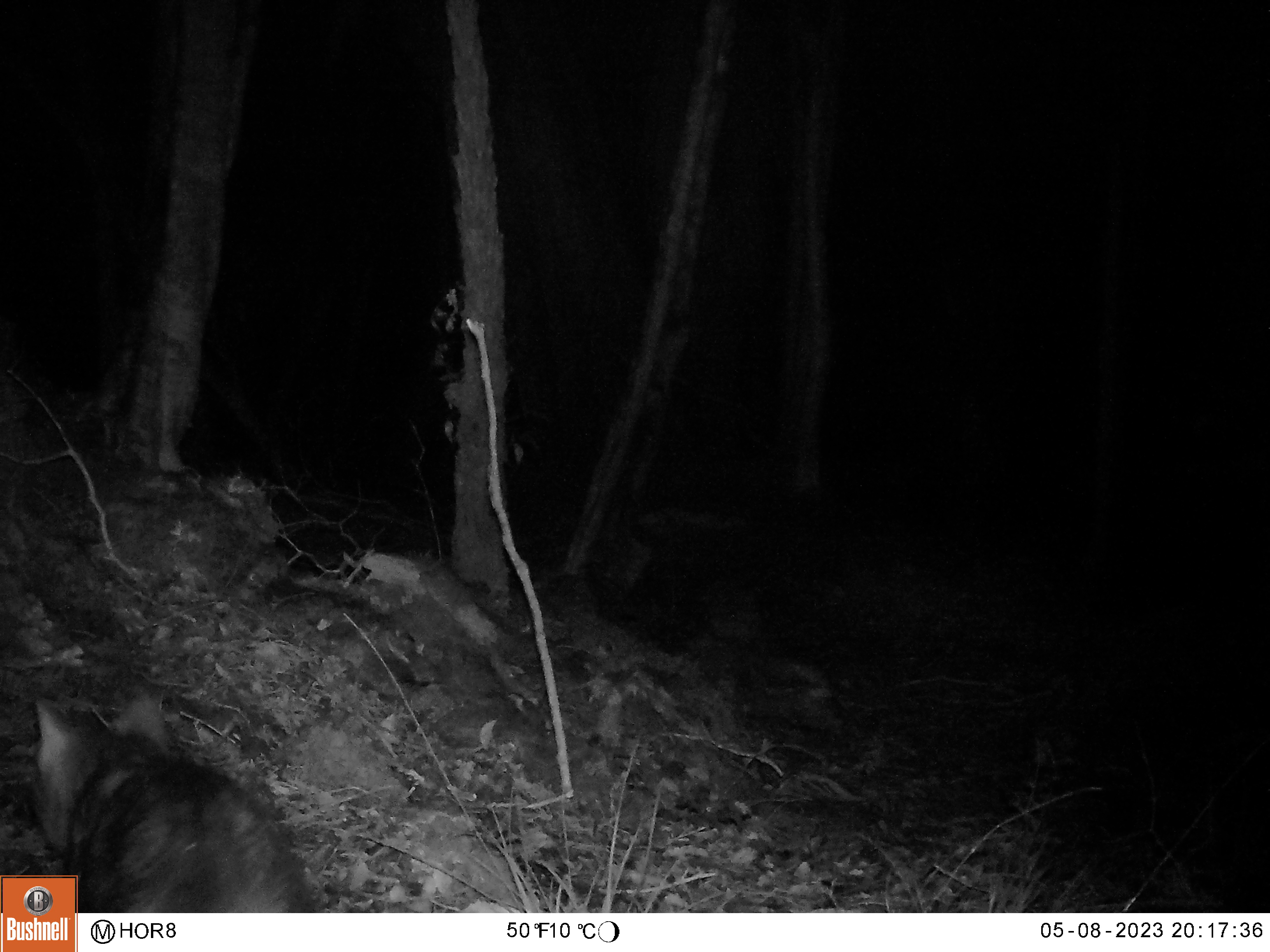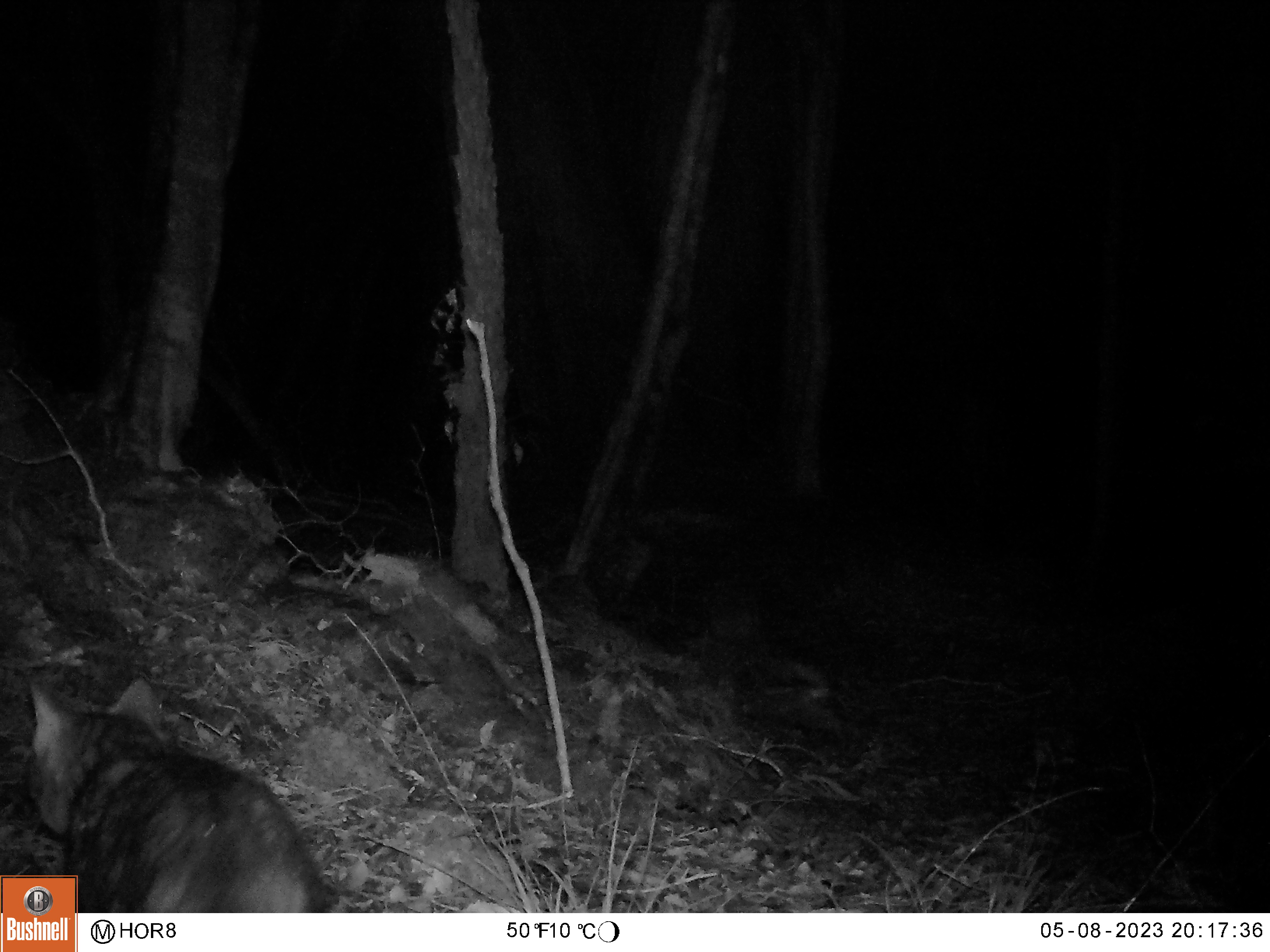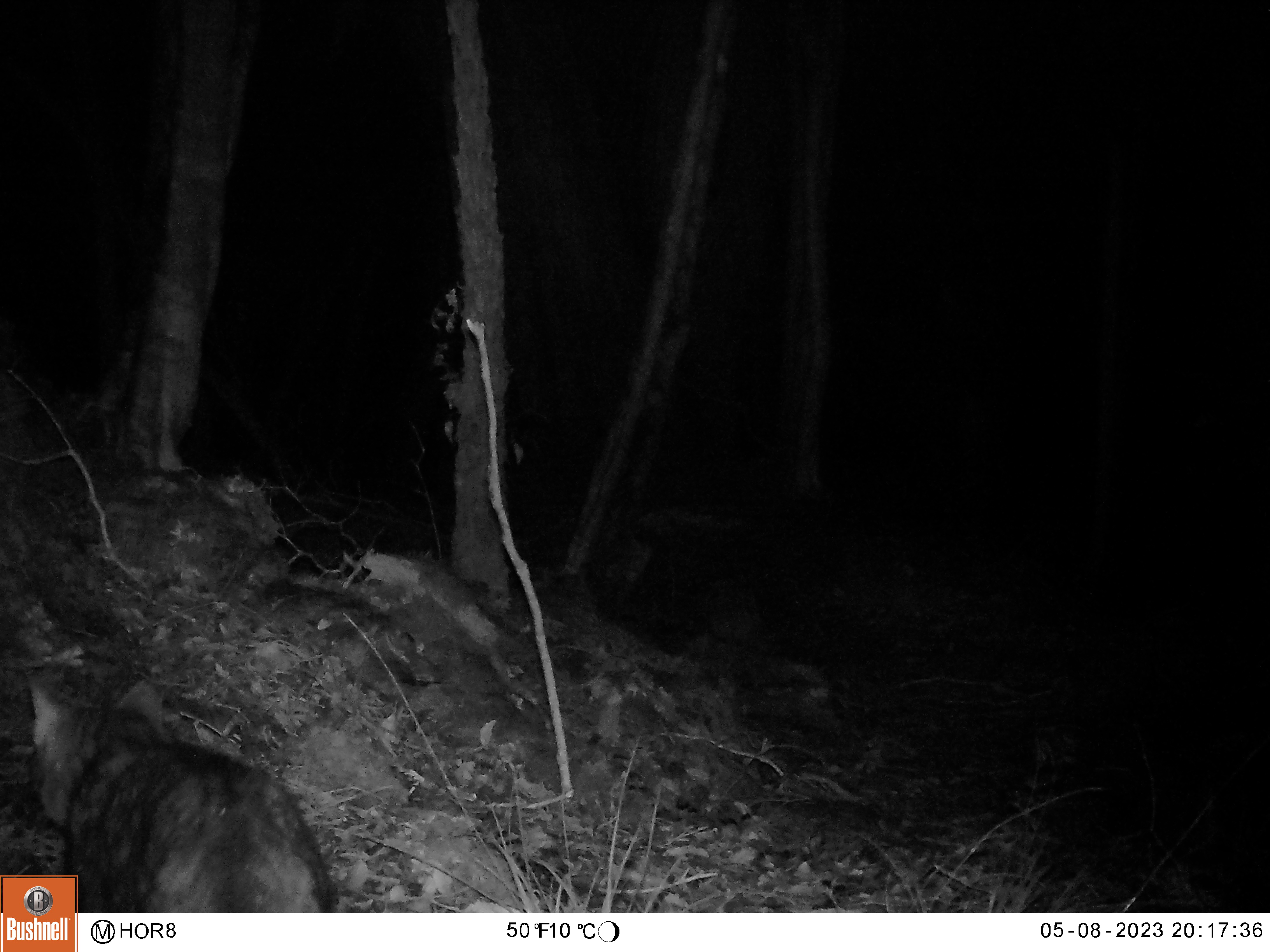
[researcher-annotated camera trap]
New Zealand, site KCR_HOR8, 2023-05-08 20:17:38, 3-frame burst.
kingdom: Animalia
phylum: Chordata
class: Mammalia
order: Carnivora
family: Felidae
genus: Felis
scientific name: Felis catus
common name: domestic cat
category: cat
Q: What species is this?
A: Cat (domestic cat) (Felis catus).